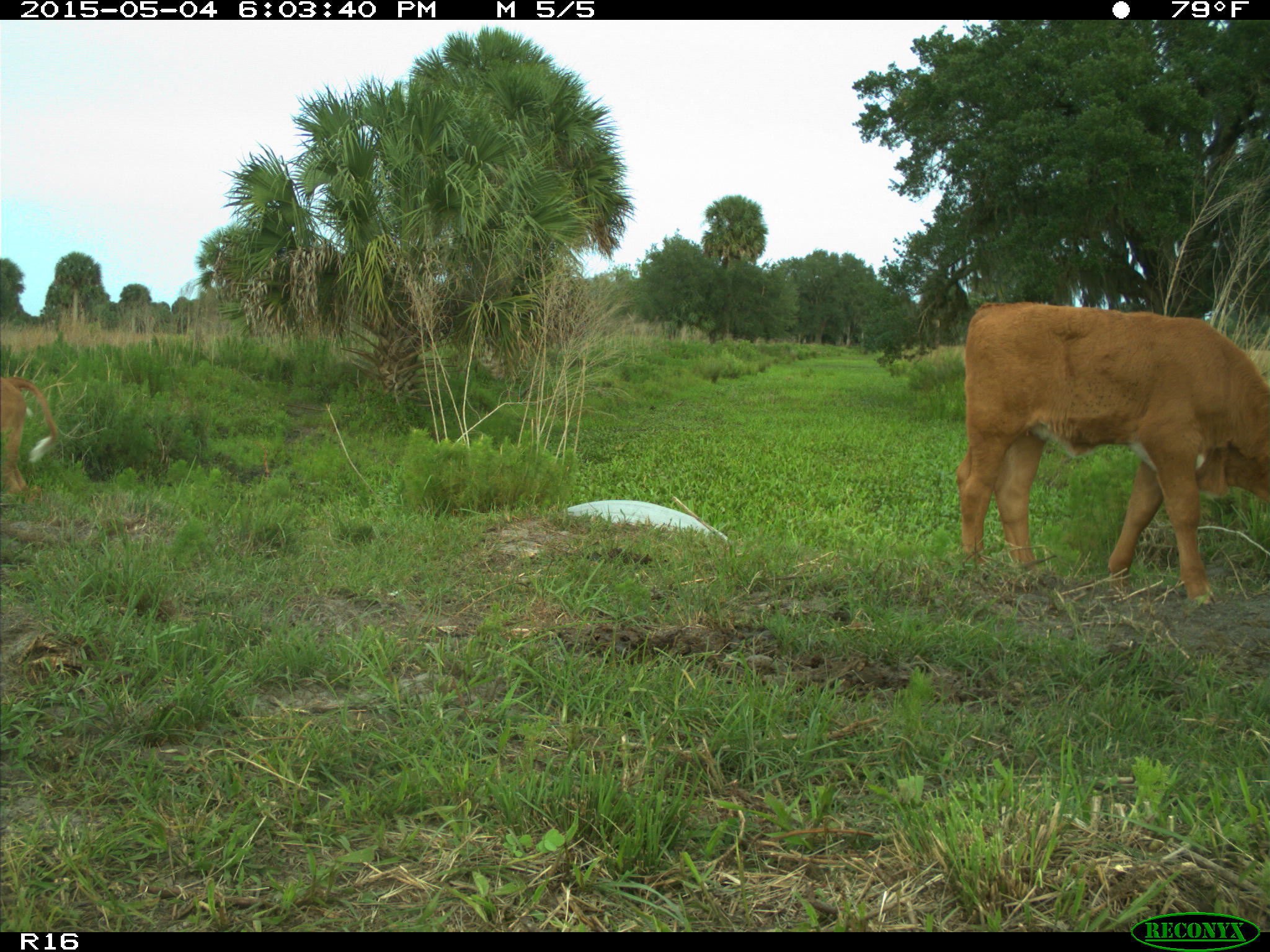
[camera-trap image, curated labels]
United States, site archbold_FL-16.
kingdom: Animalia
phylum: Chordata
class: Mammalia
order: Artiodactyla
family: Bovidae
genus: Bos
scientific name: Bos taurus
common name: domestic cow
Bos taurus (domestic cow).